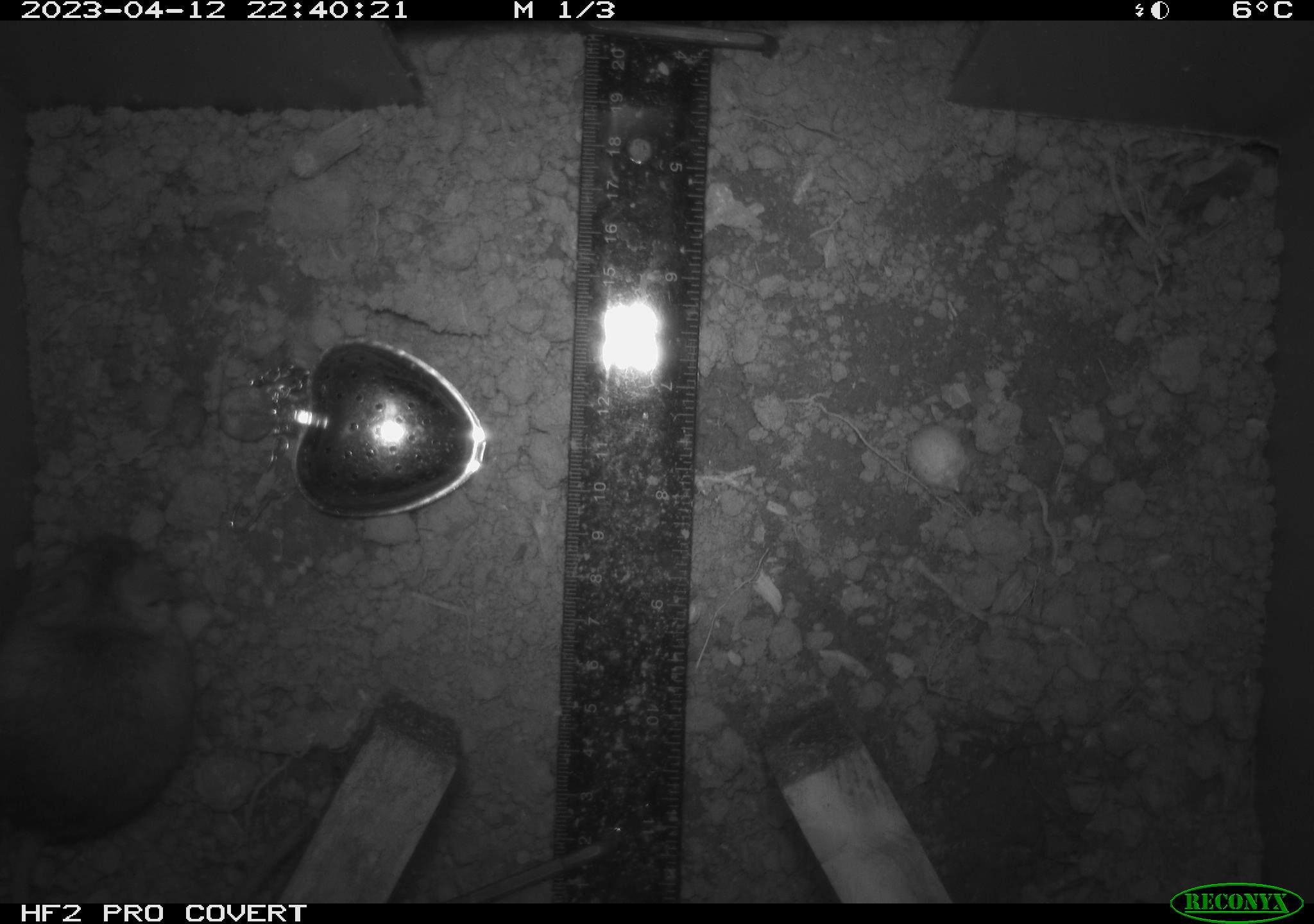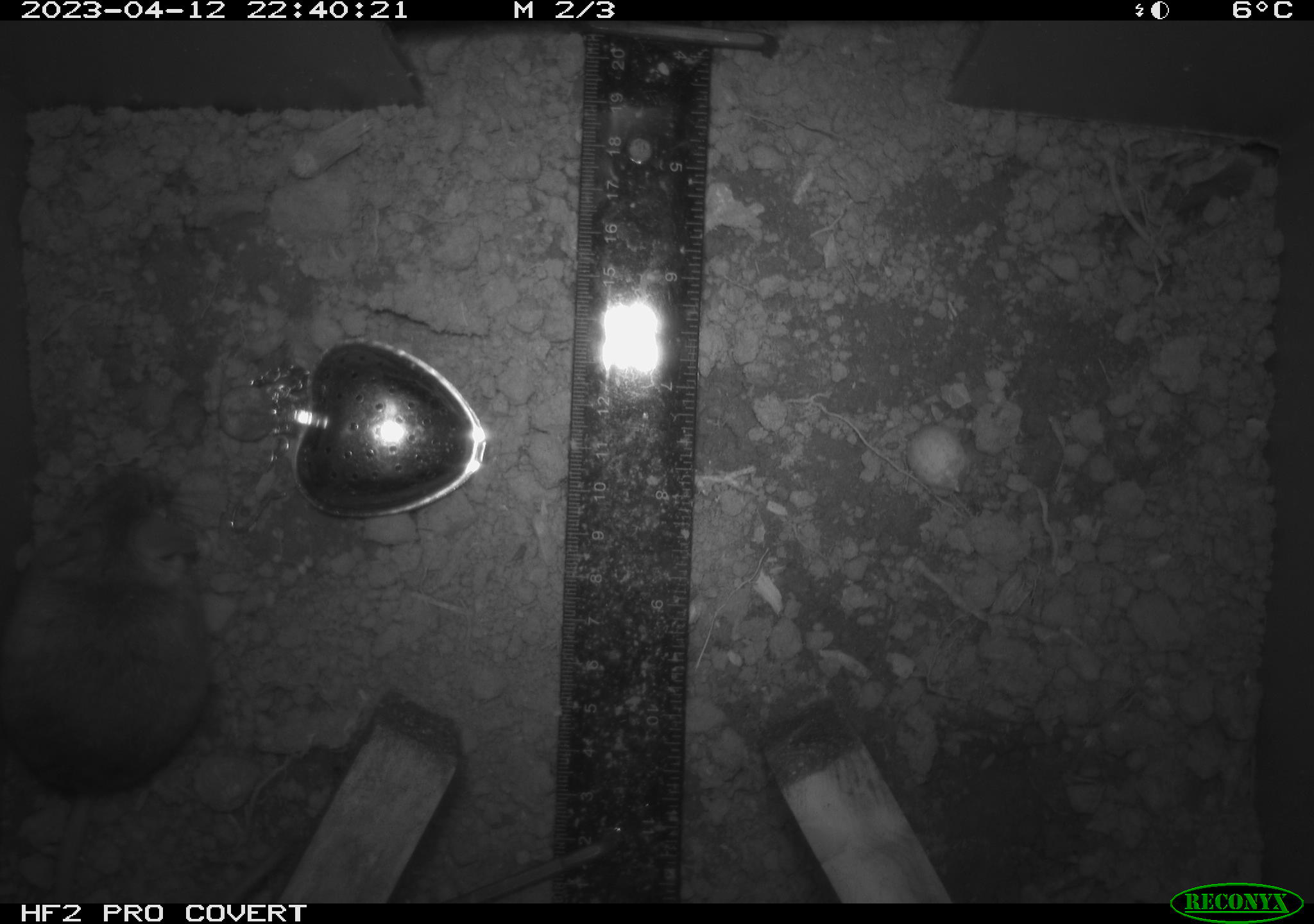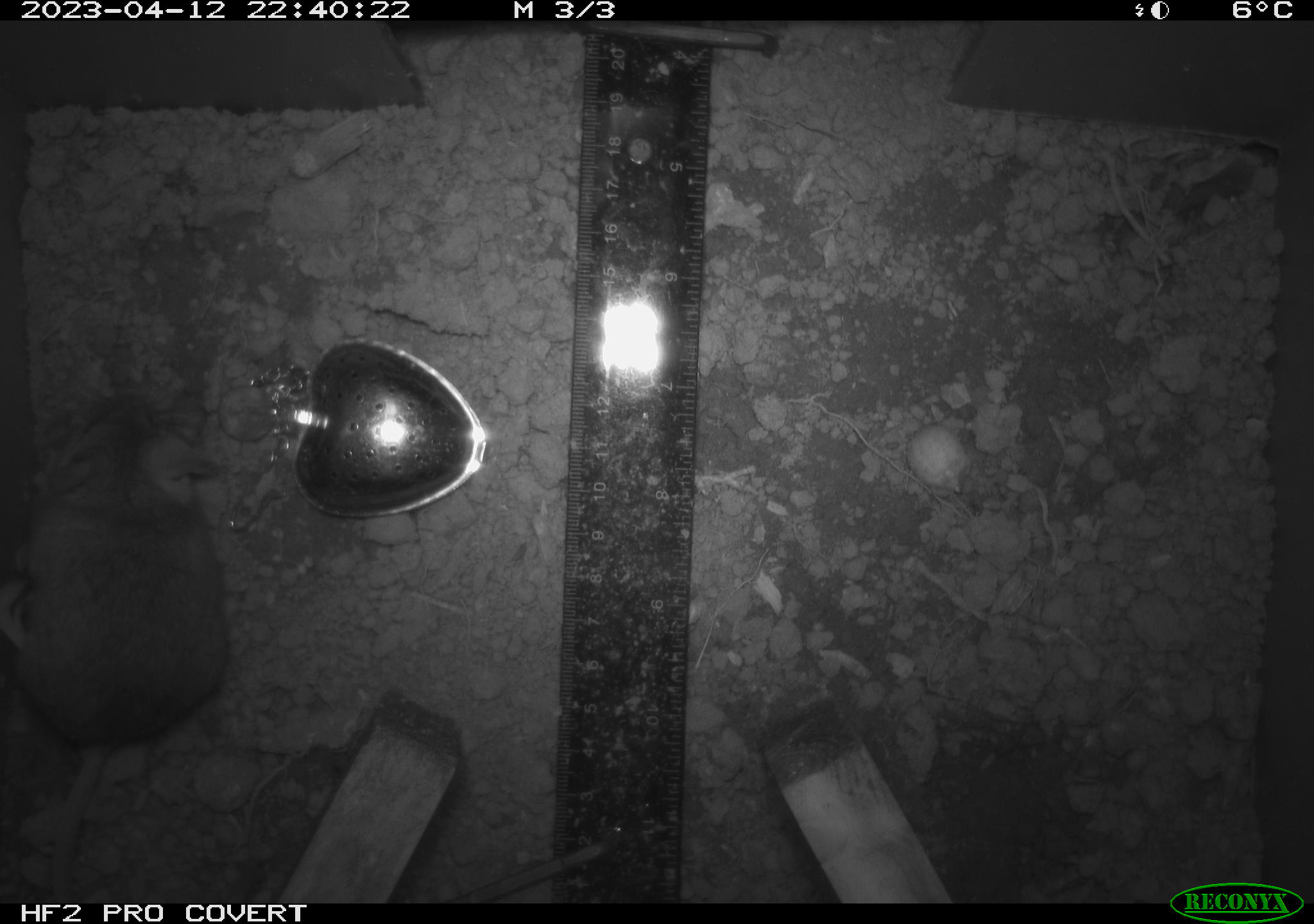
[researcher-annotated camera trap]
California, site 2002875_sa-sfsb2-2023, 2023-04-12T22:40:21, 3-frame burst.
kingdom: Animalia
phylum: Chordata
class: Mammalia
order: Rodentia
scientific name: Rodentia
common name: mouse species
Mouse species (Rodentia).